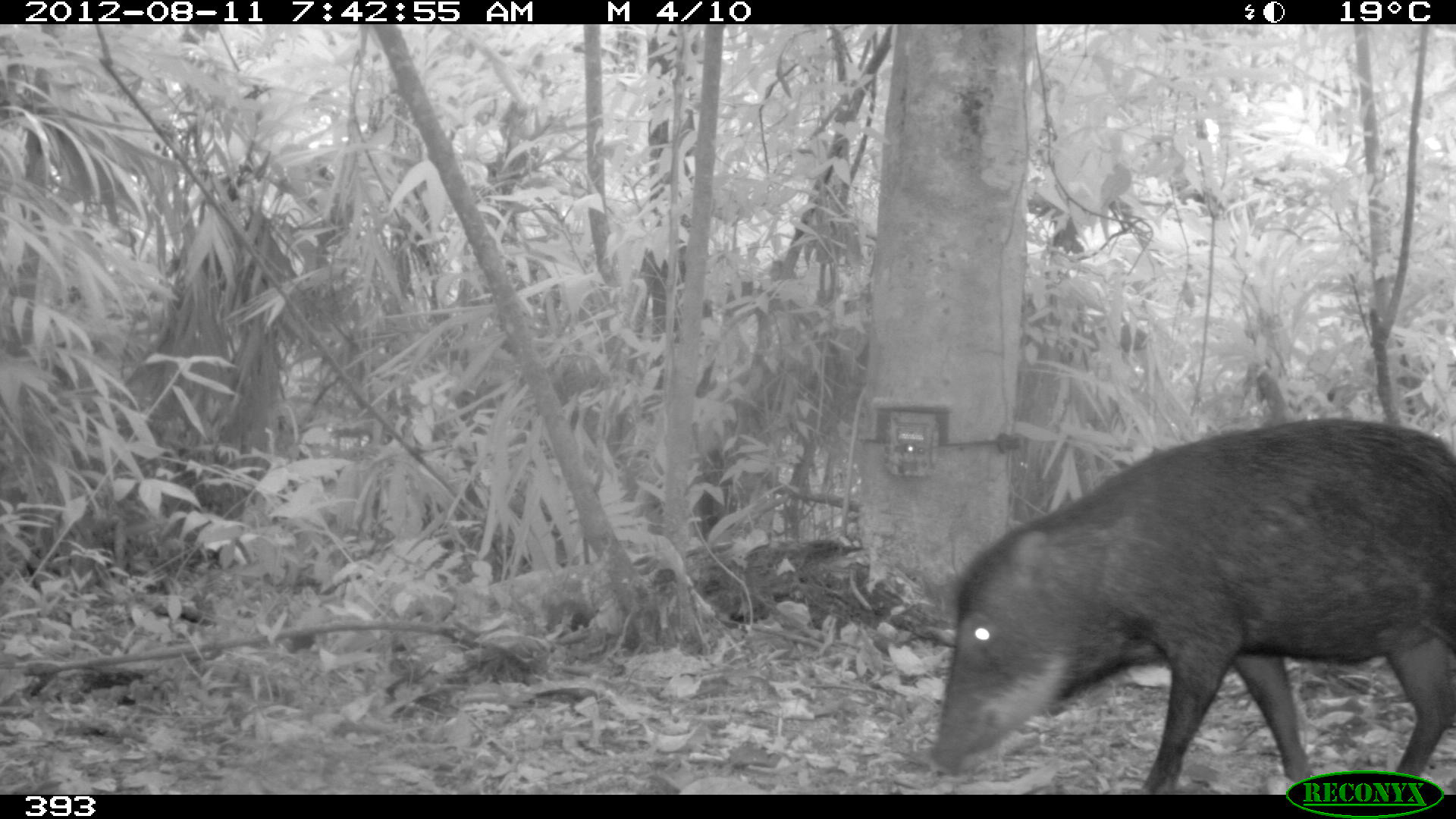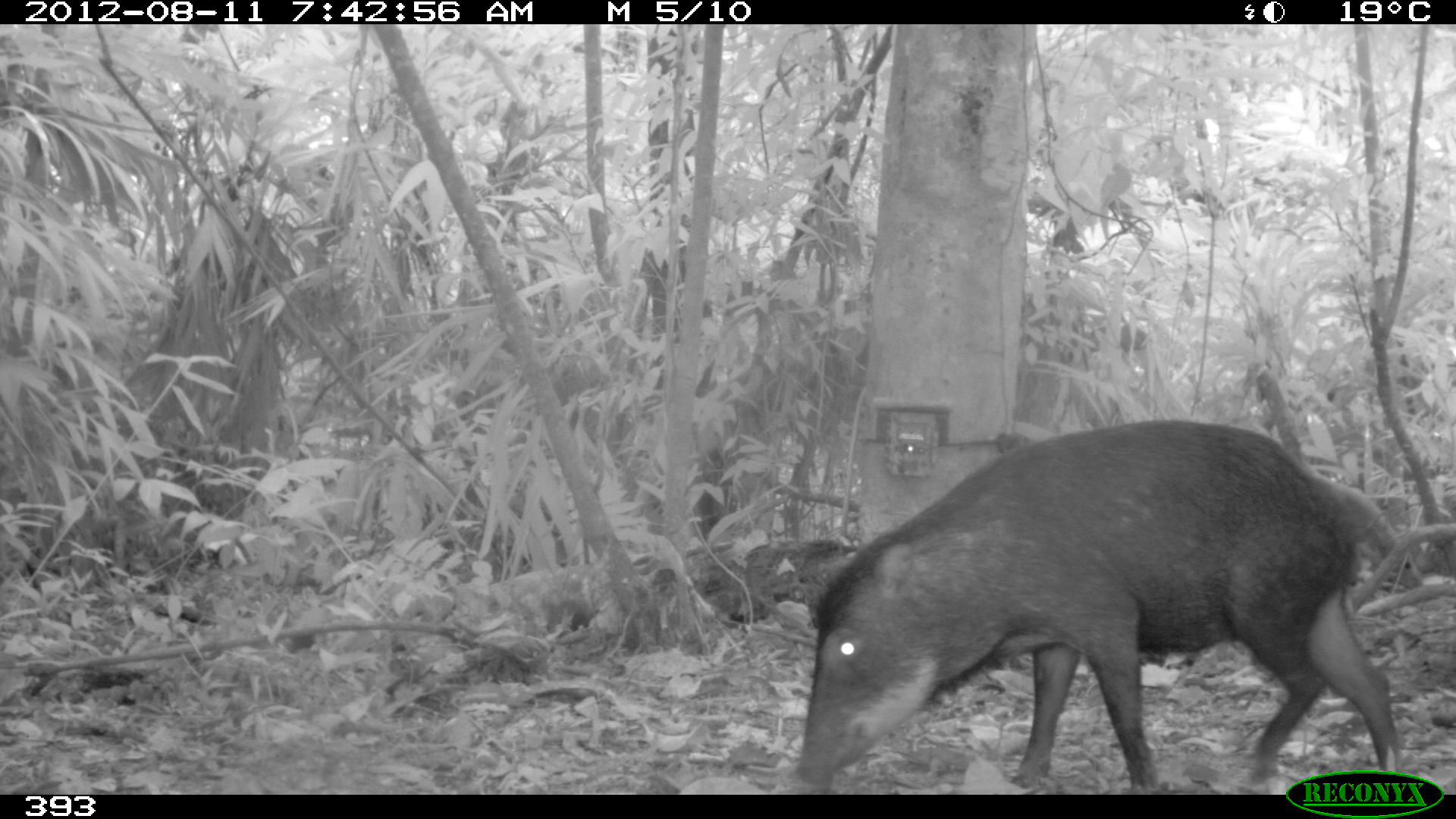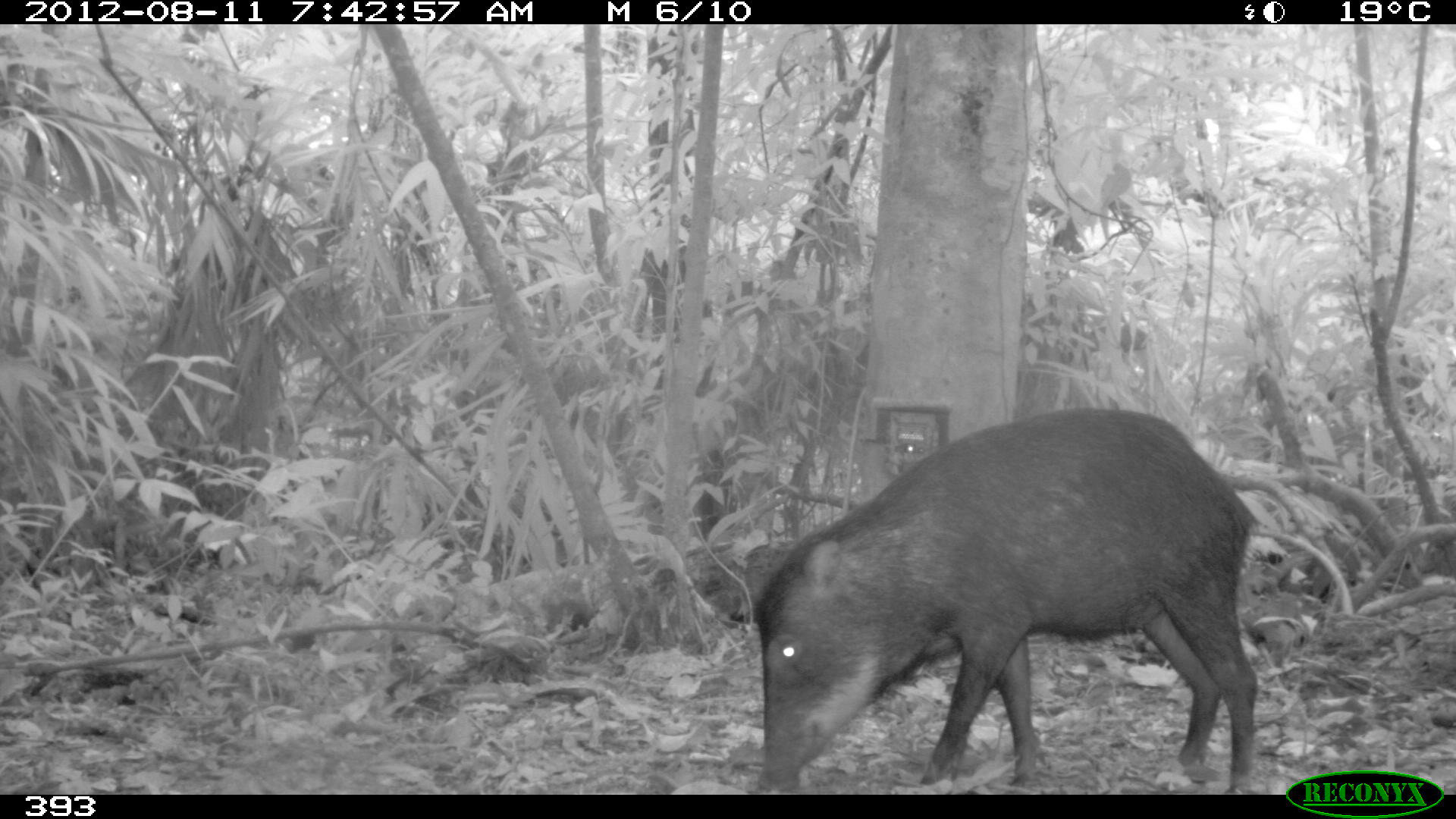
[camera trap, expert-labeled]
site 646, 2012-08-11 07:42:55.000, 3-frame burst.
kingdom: Animalia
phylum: Chordata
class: Mammalia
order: Artiodactyla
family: Tayassuidae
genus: Tayassu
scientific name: Tayassu pecari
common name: white-lipped peccary